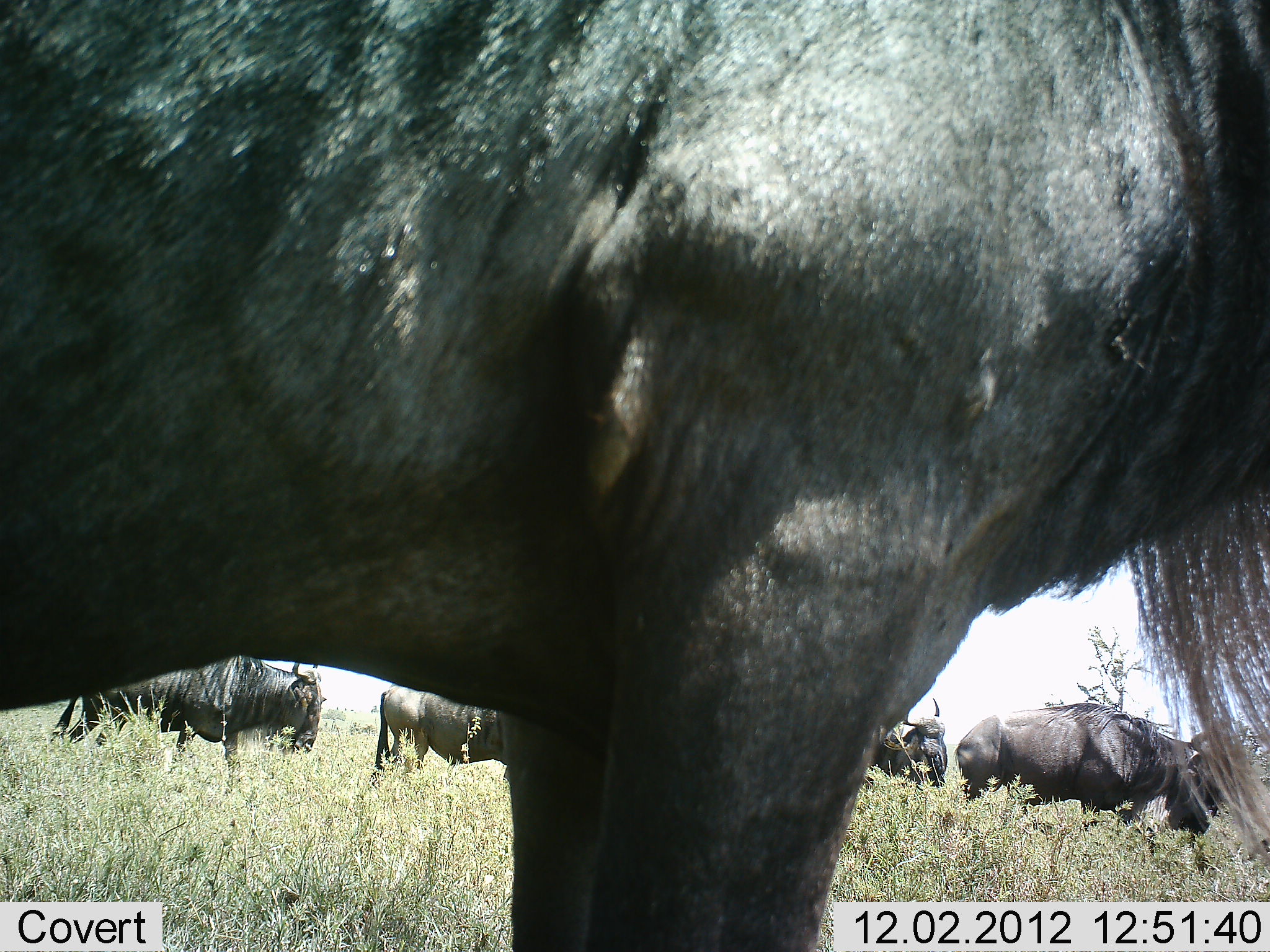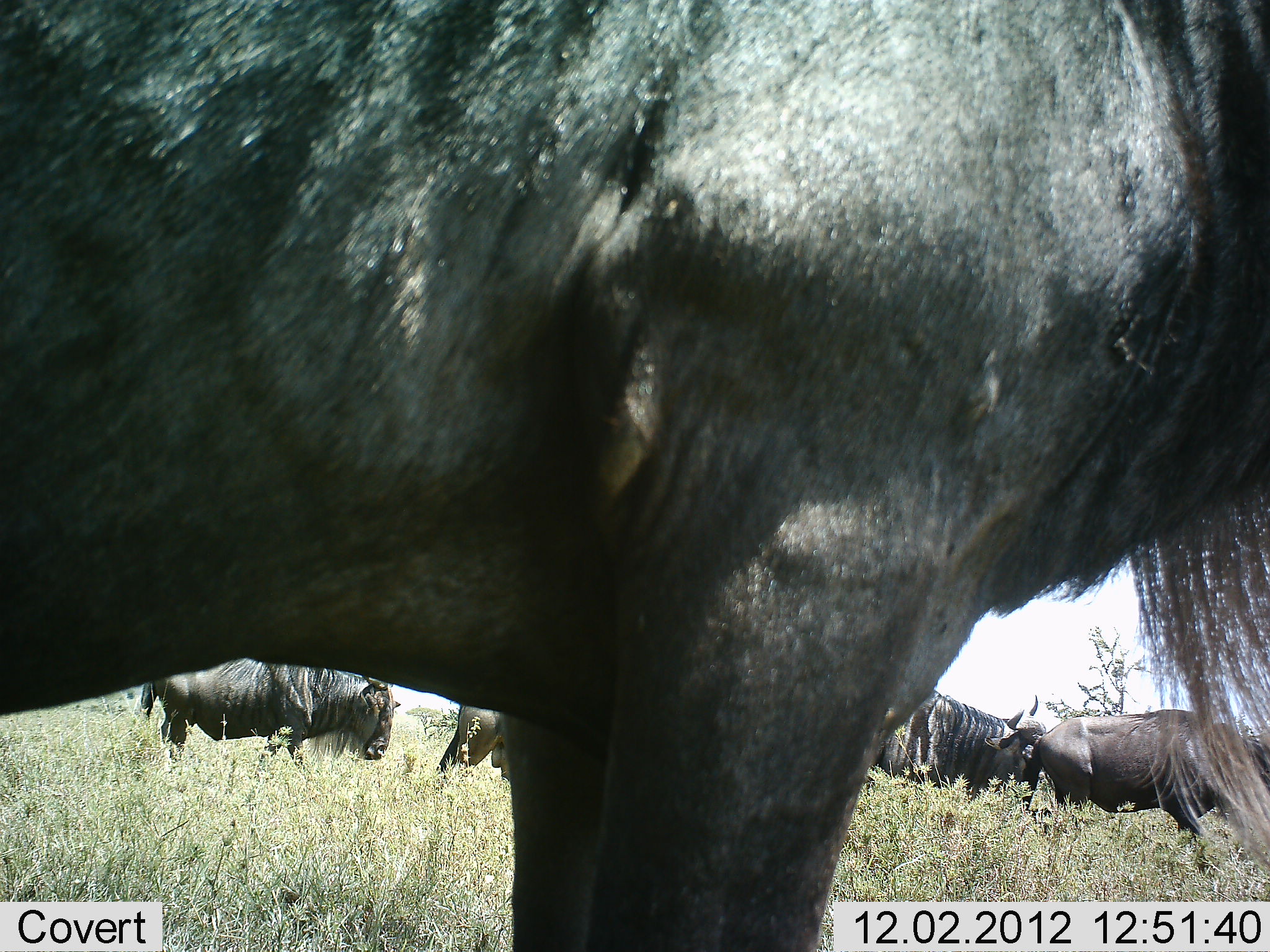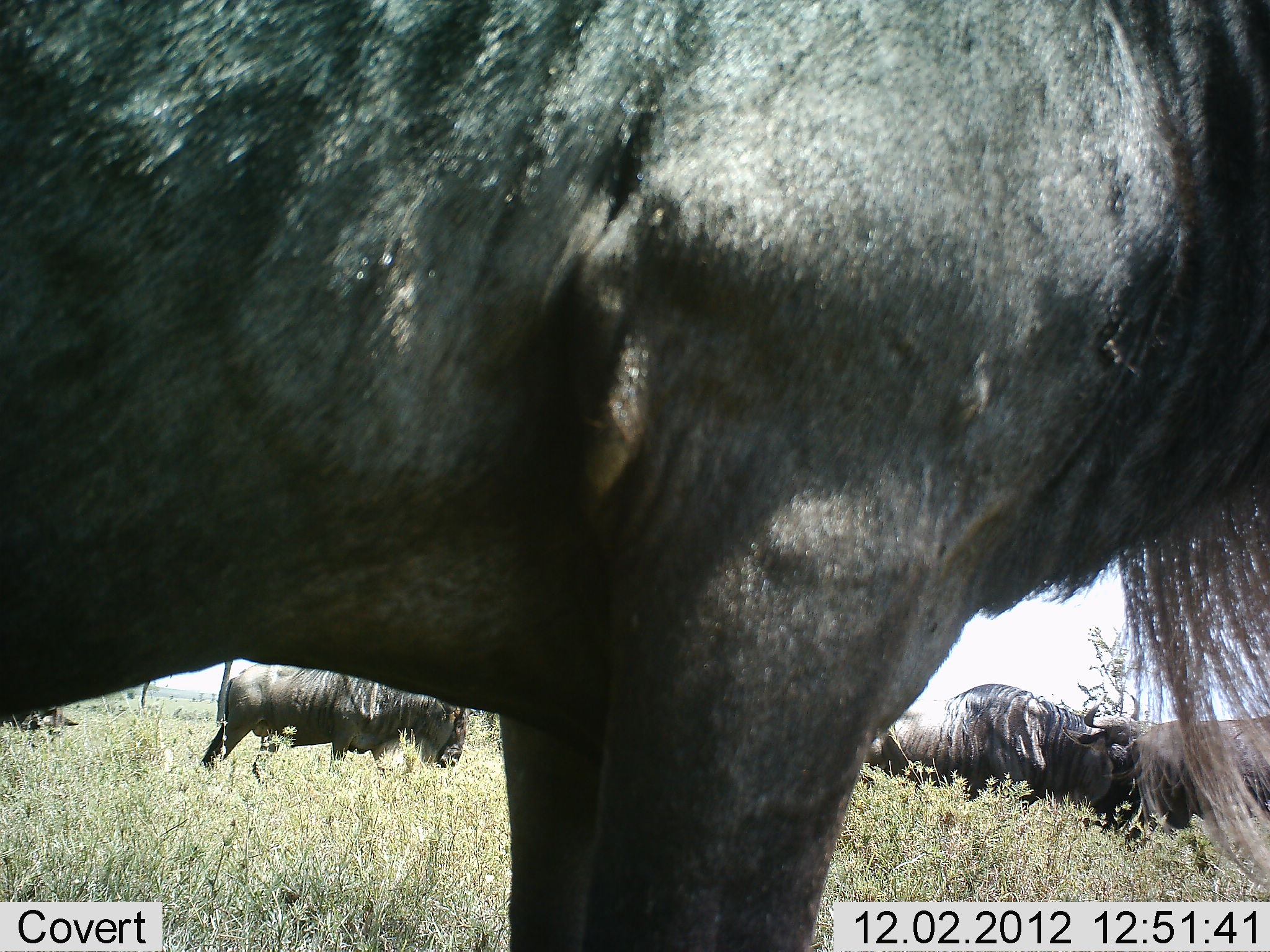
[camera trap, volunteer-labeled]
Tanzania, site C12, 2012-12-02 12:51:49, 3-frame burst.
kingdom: Animalia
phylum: Chordata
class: Mammalia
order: Artiodactyla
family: Bovidae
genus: Connochaetes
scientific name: Connochaetes taurinus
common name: blue wildebeest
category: wildebeest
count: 6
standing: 70%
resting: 0%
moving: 70%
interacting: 0%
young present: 0%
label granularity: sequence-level